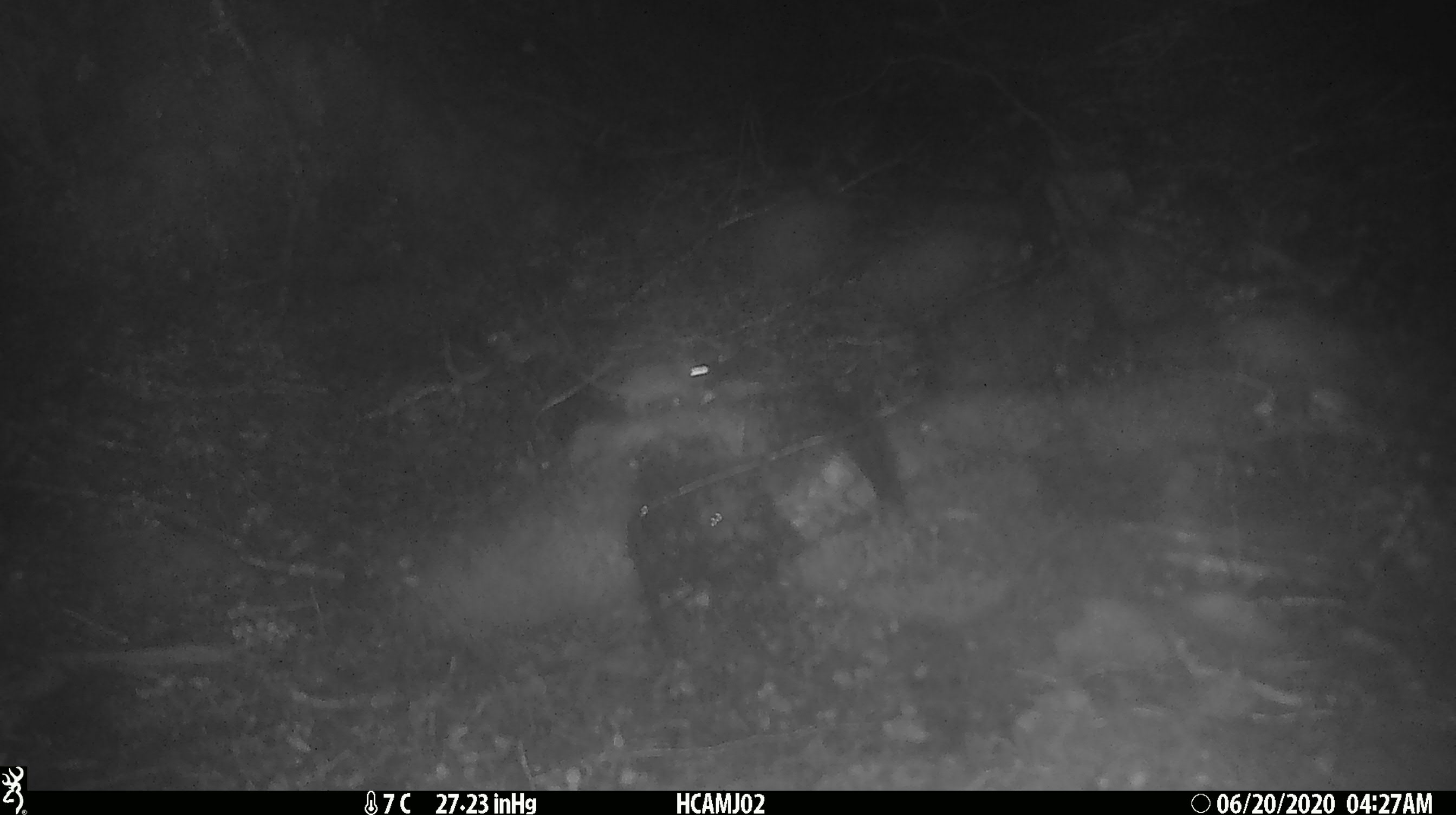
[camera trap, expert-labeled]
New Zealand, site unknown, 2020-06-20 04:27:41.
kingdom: Animalia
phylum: Chordata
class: Mammalia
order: Rodentia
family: Muridae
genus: Mus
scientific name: Mus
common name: mouse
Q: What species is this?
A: Mouse (Mus).